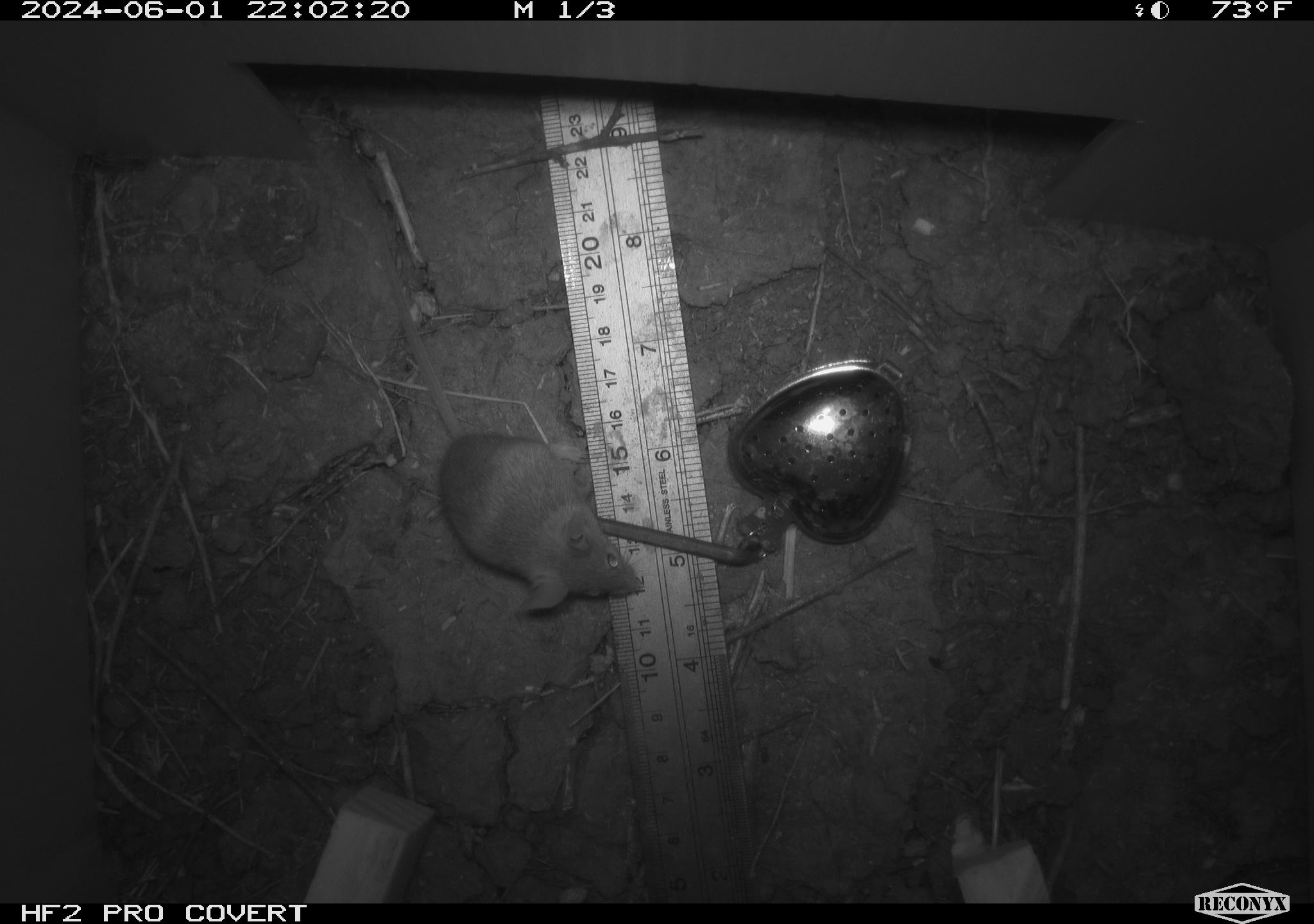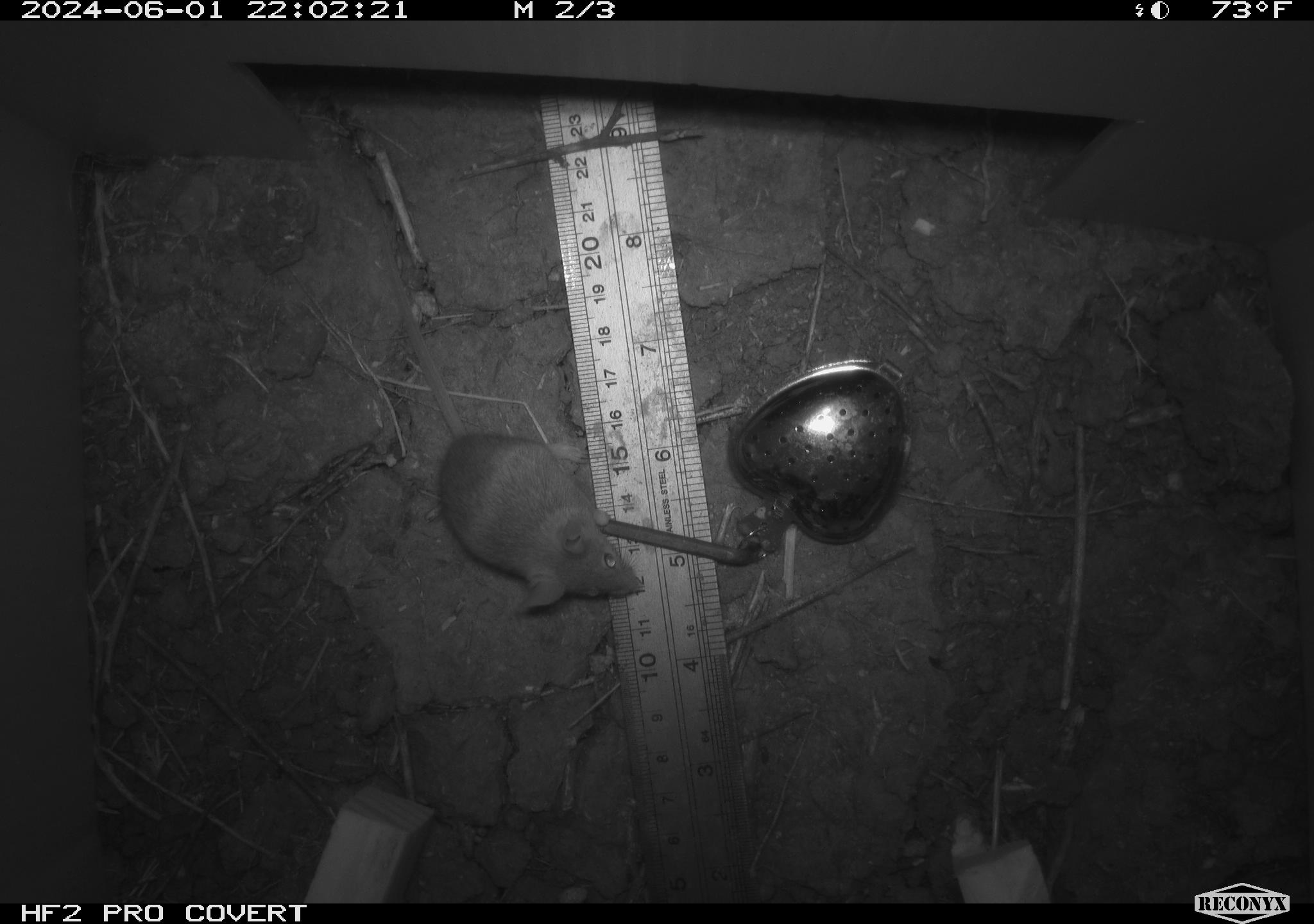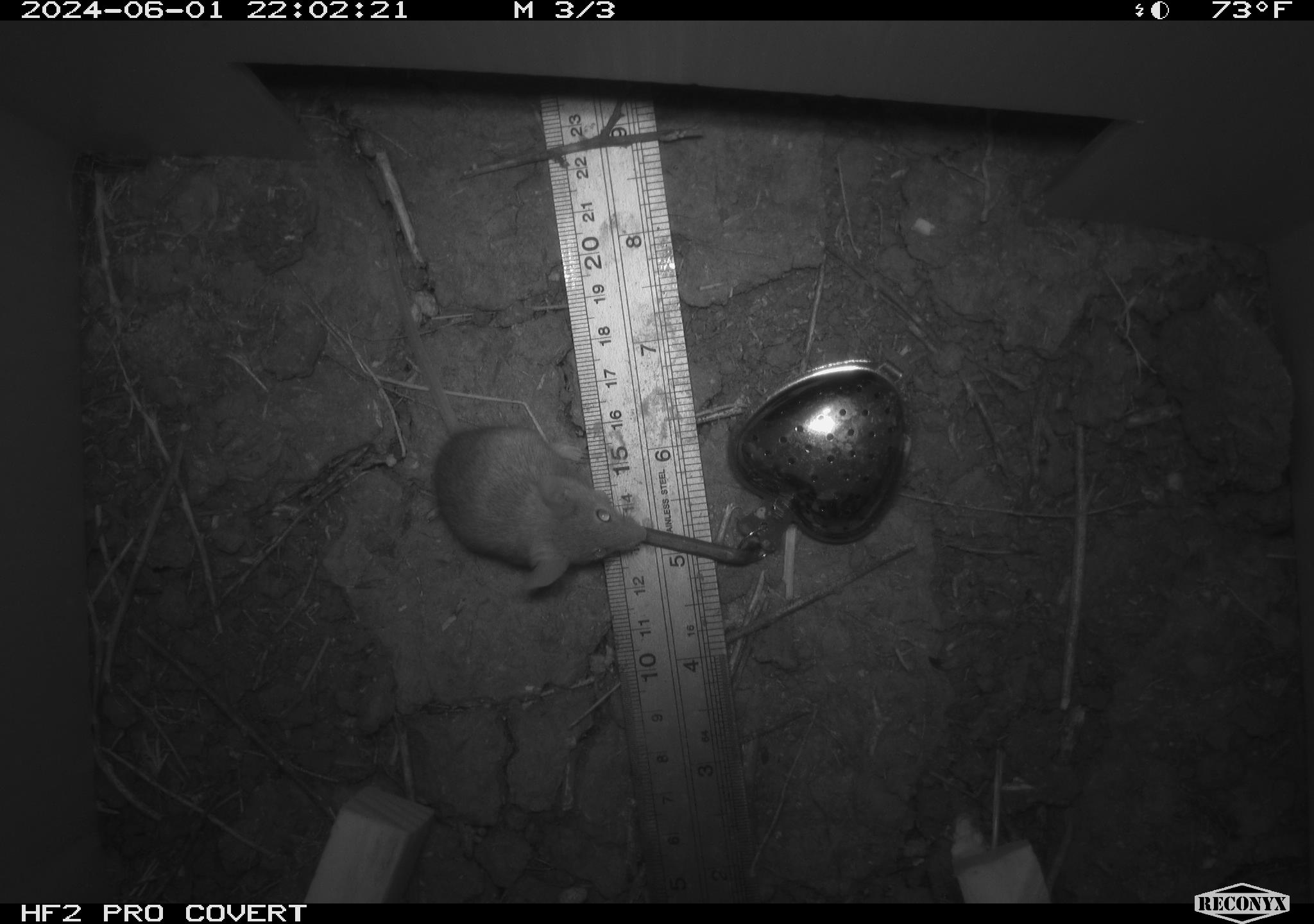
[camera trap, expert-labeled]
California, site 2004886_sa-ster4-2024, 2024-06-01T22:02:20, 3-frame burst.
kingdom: Animalia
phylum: Chordata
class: Mammalia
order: Rodentia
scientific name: Rodentia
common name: mouse species